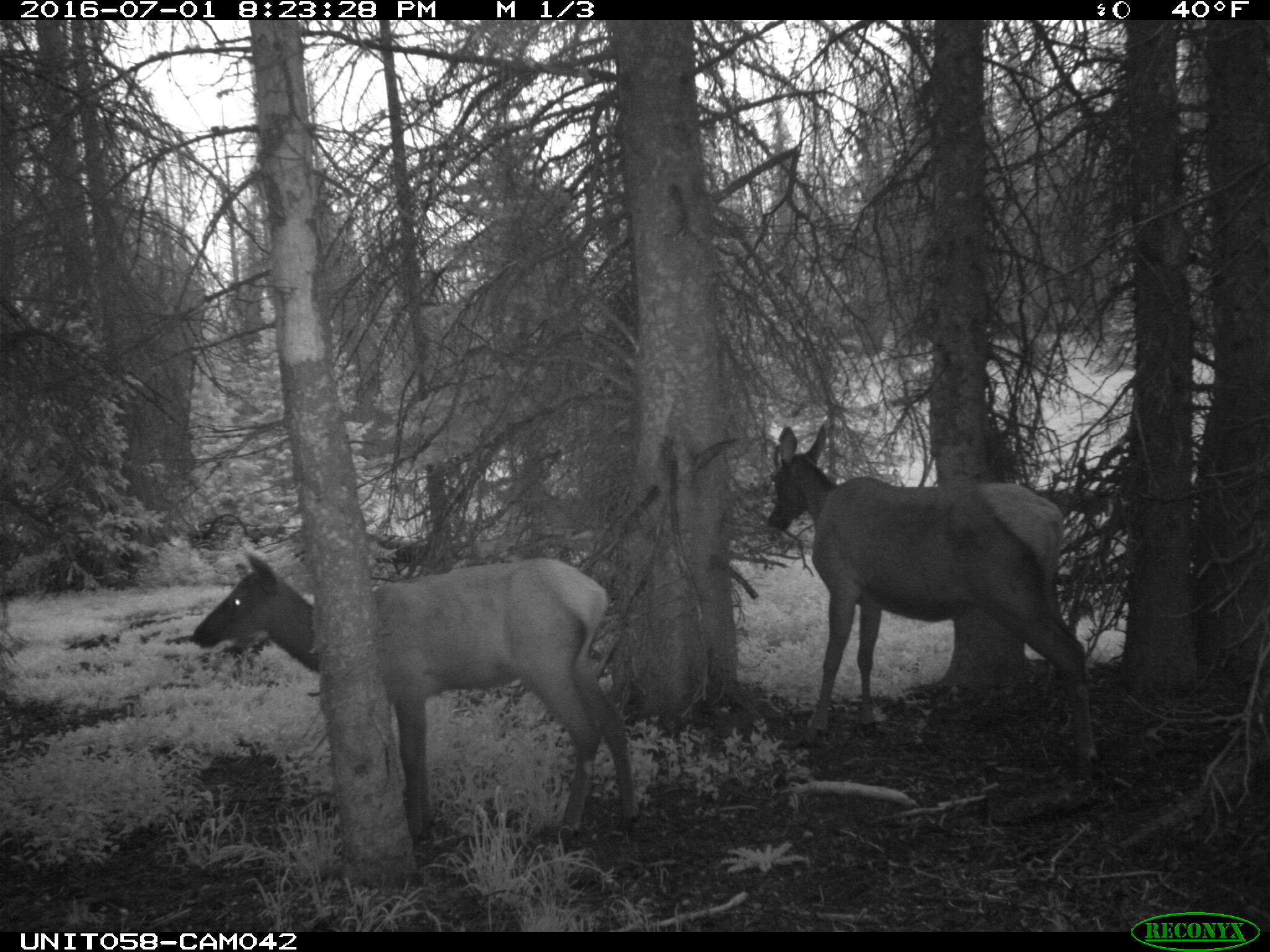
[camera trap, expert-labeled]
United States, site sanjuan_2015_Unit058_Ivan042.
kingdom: Animalia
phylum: Chordata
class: Mammalia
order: Artiodactyla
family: Cervidae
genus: Cervus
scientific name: Cervus elaphus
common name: red deer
Cervus elaphus (red deer).